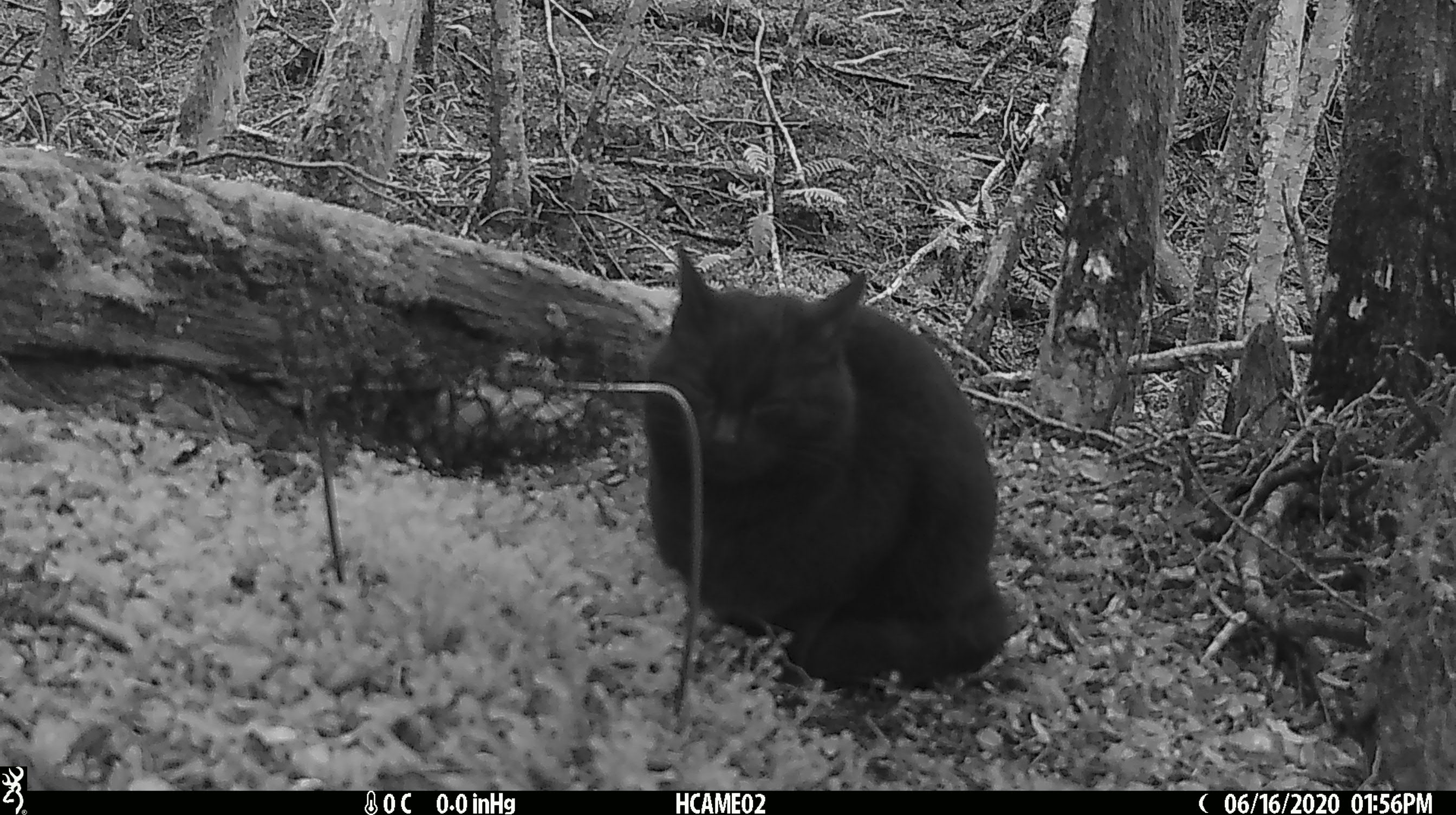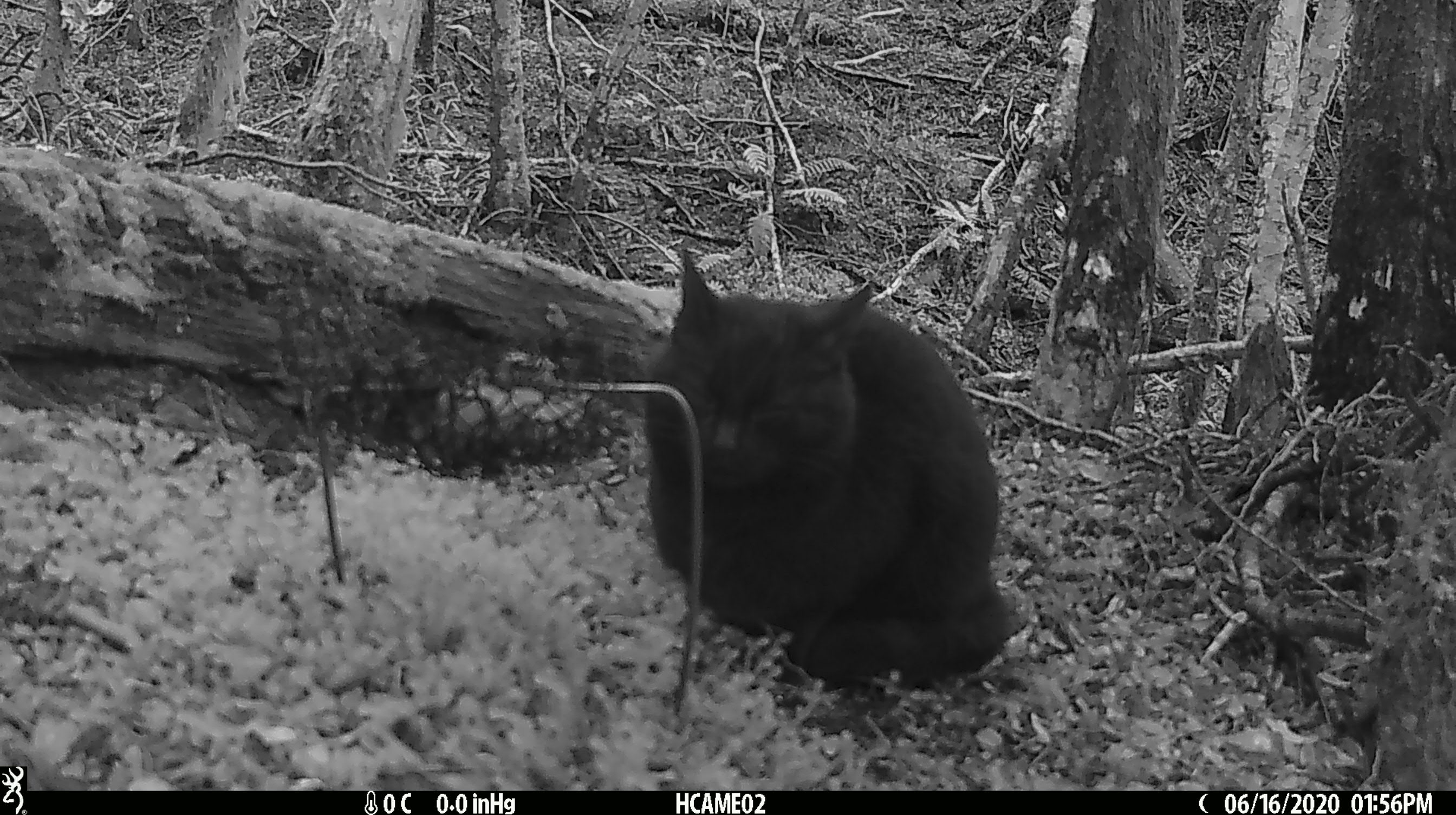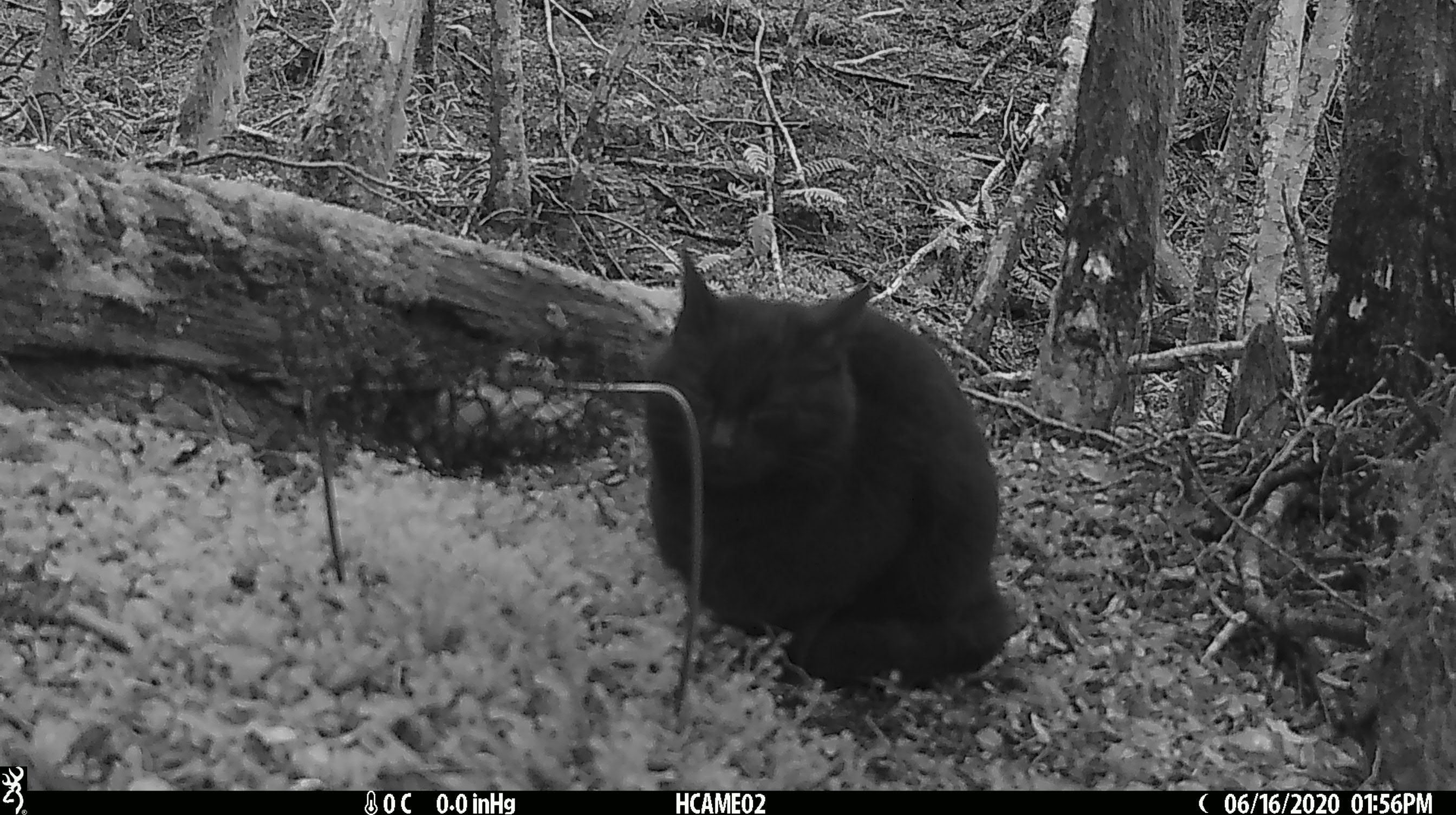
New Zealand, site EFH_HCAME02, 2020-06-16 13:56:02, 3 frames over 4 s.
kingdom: Animalia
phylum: Chordata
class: Mammalia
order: Carnivora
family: Felidae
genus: Felis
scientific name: Felis catus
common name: domestic cat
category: cat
Cat (domestic cat) (Felis catus).